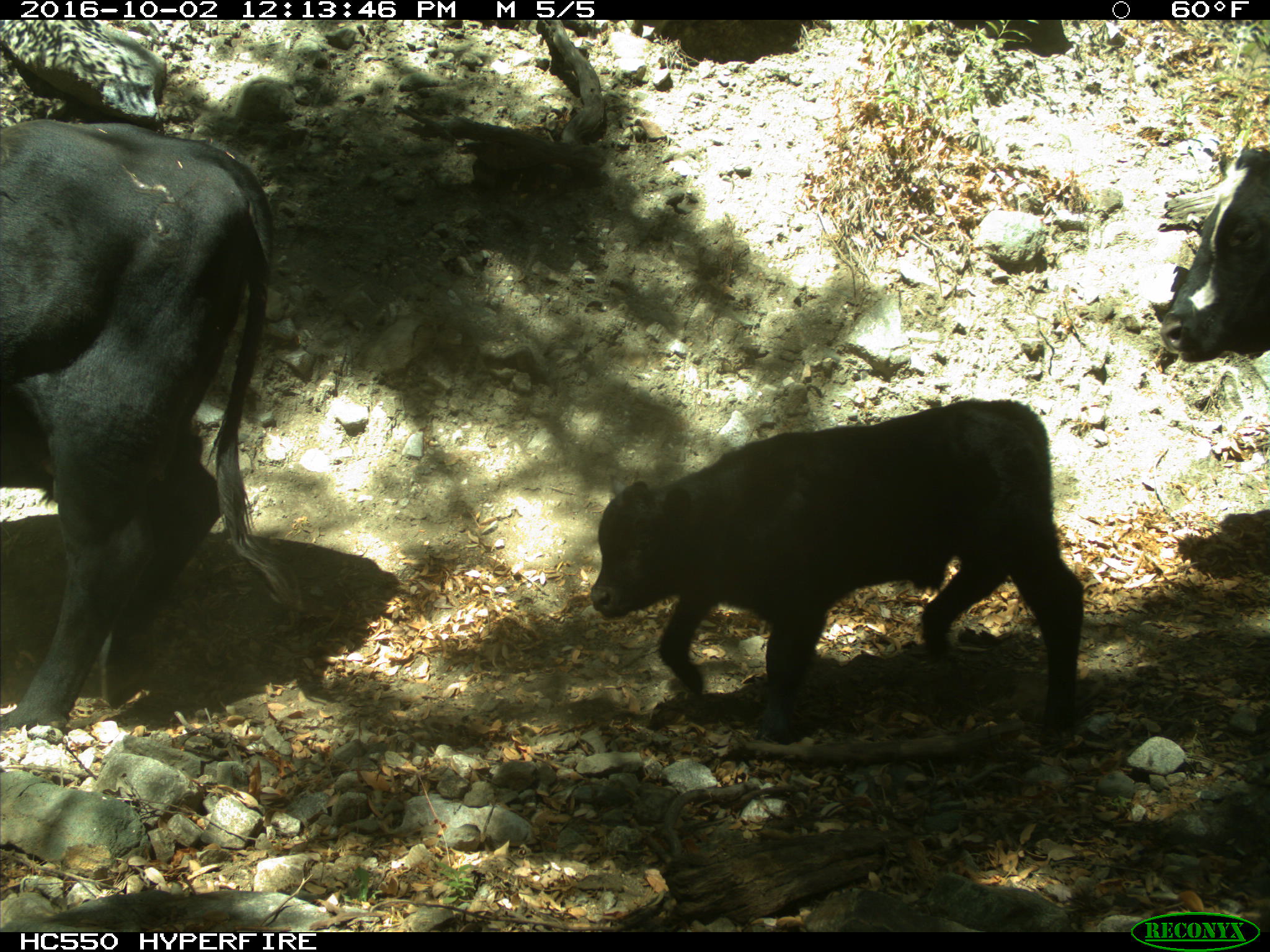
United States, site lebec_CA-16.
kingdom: Animalia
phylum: Chordata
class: Mammalia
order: Artiodactyla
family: Bovidae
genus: Bos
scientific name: Bos taurus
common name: domestic cow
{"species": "Bos taurus (domestic cow)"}